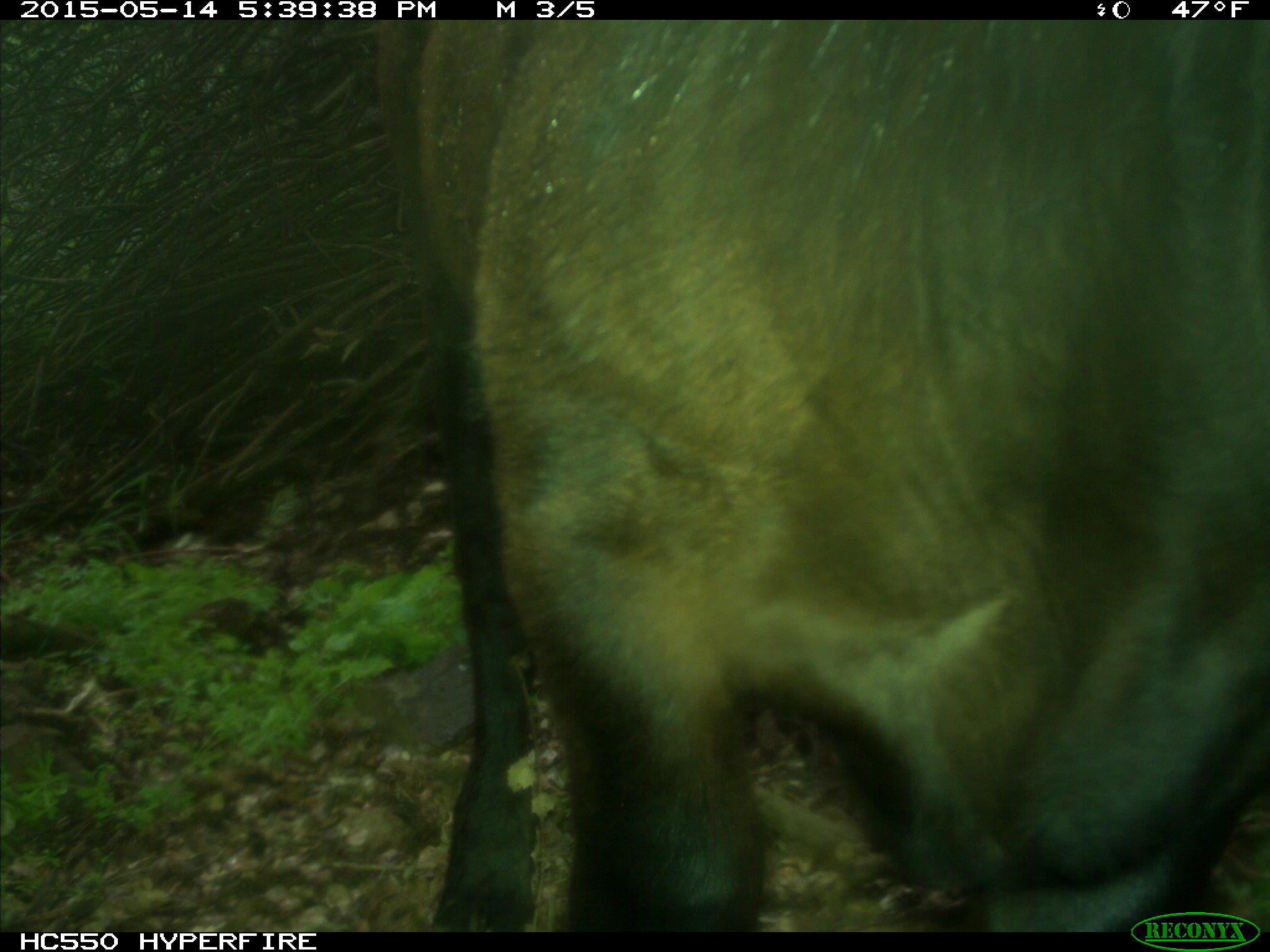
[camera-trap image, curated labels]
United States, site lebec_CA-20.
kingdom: Animalia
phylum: Chordata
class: Mammalia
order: Artiodactyla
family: Bovidae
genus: Bos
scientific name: Bos taurus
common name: domestic cow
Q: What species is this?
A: Bos taurus (domestic cow).